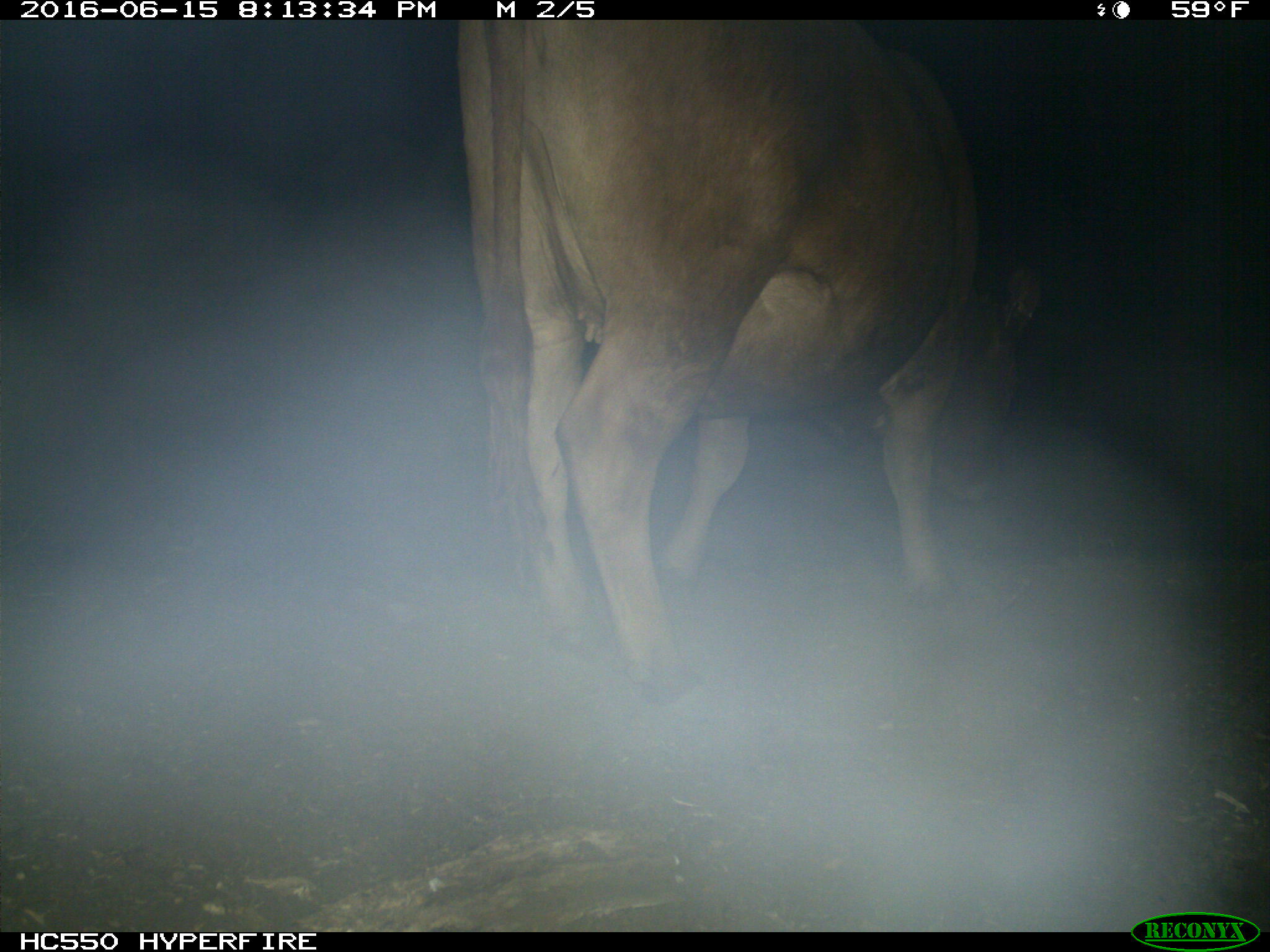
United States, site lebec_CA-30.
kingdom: Animalia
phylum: Chordata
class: Mammalia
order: Artiodactyla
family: Bovidae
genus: Bos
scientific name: Bos taurus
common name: domestic cow